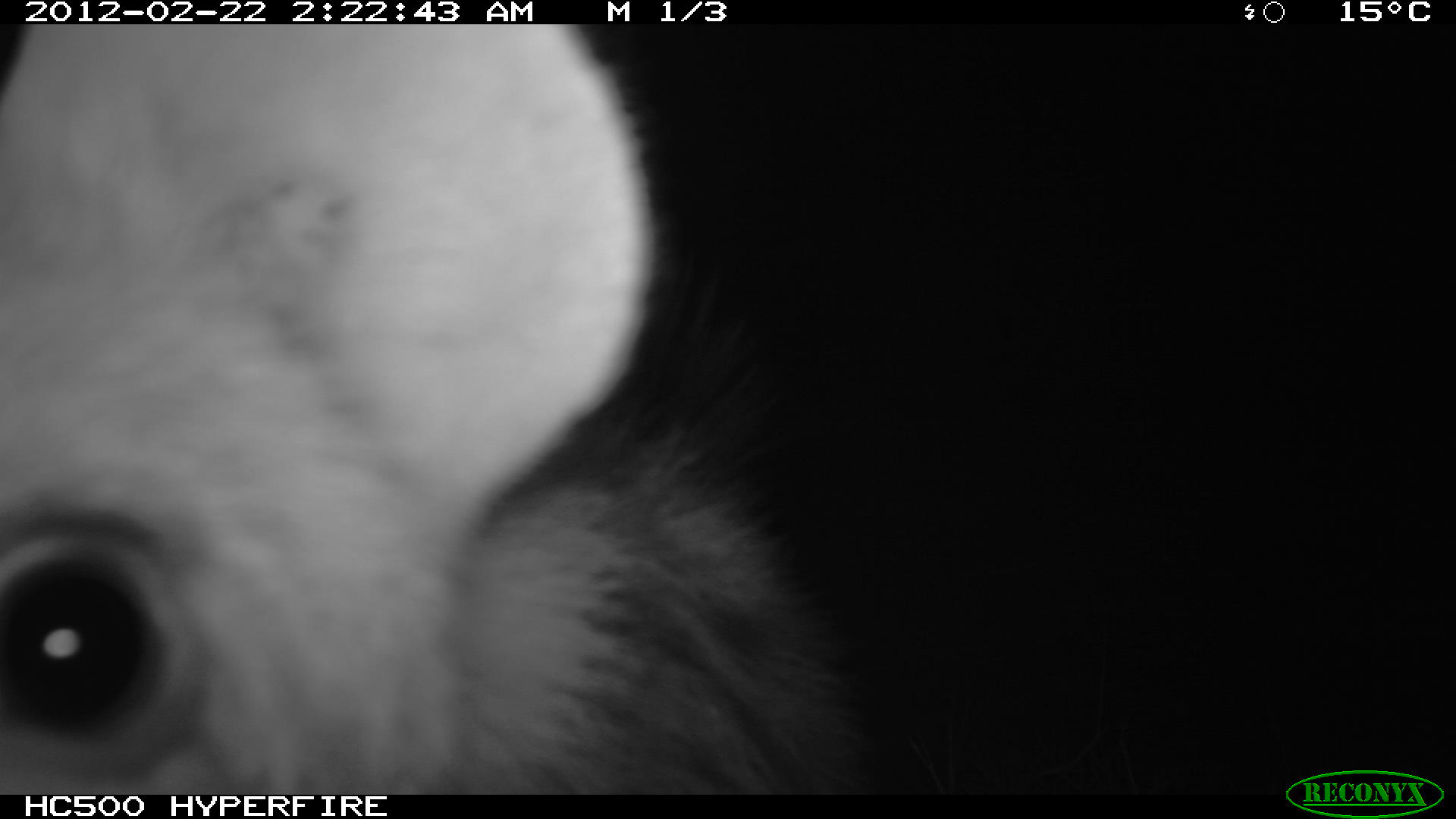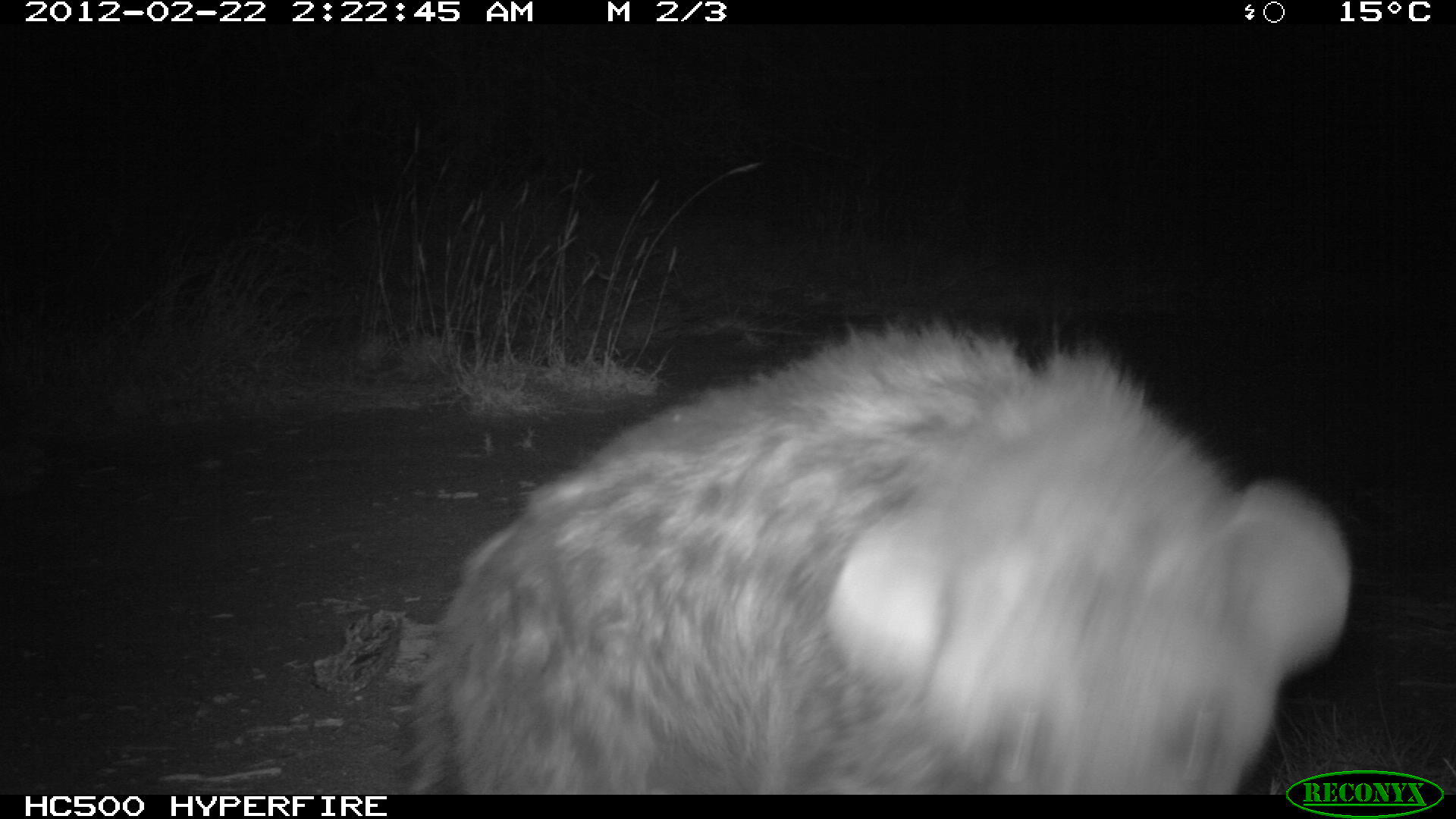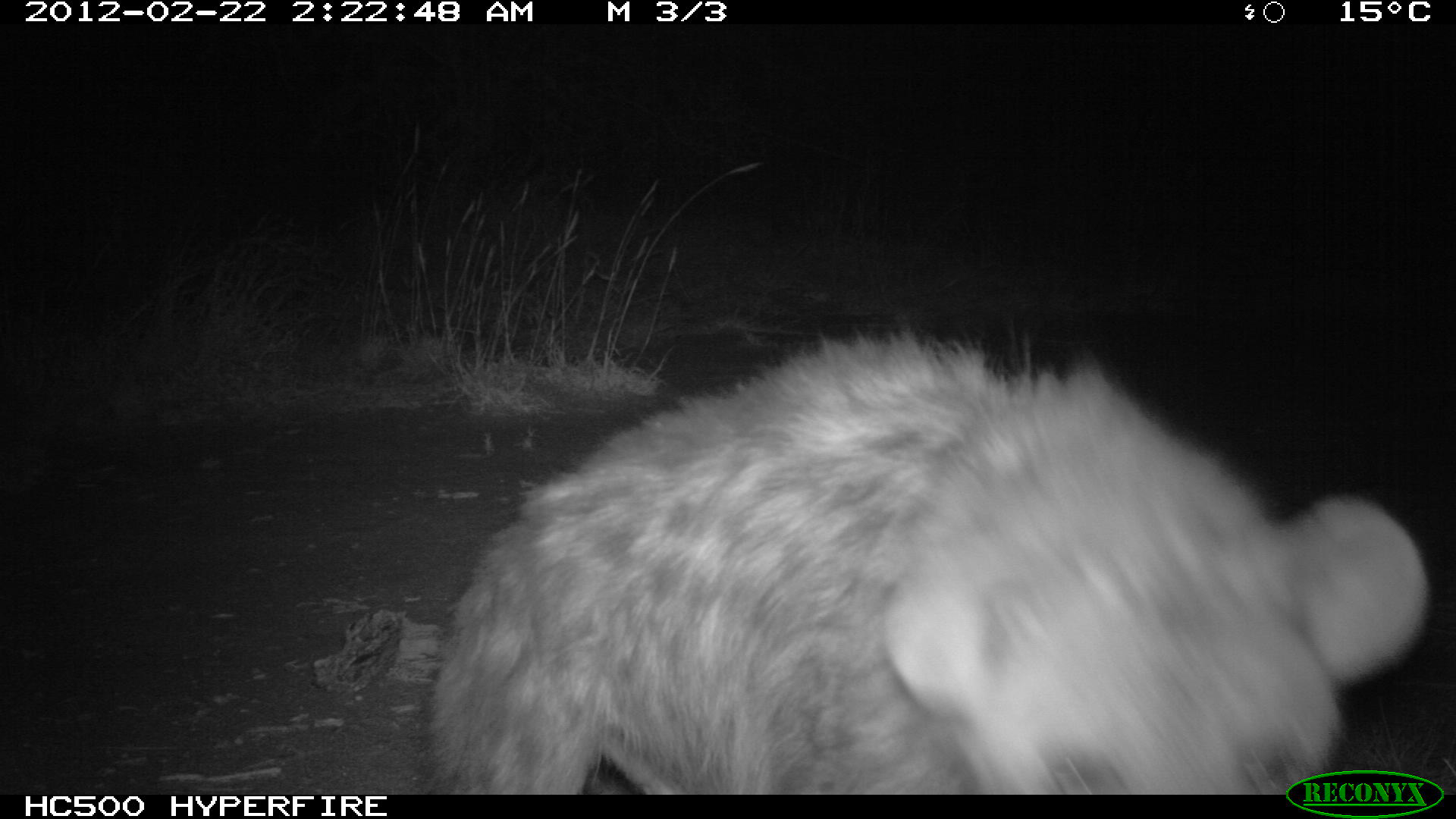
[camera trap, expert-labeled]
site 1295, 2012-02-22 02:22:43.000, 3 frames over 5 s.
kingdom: Animalia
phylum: Chordata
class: Mammalia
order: Carnivora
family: Hyaenidae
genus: Crocuta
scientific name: Crocuta crocuta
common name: spotted hyena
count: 1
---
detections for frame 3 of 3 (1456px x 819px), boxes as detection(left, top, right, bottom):
crocuta crocuta: detection(418, 322, 1431, 794)